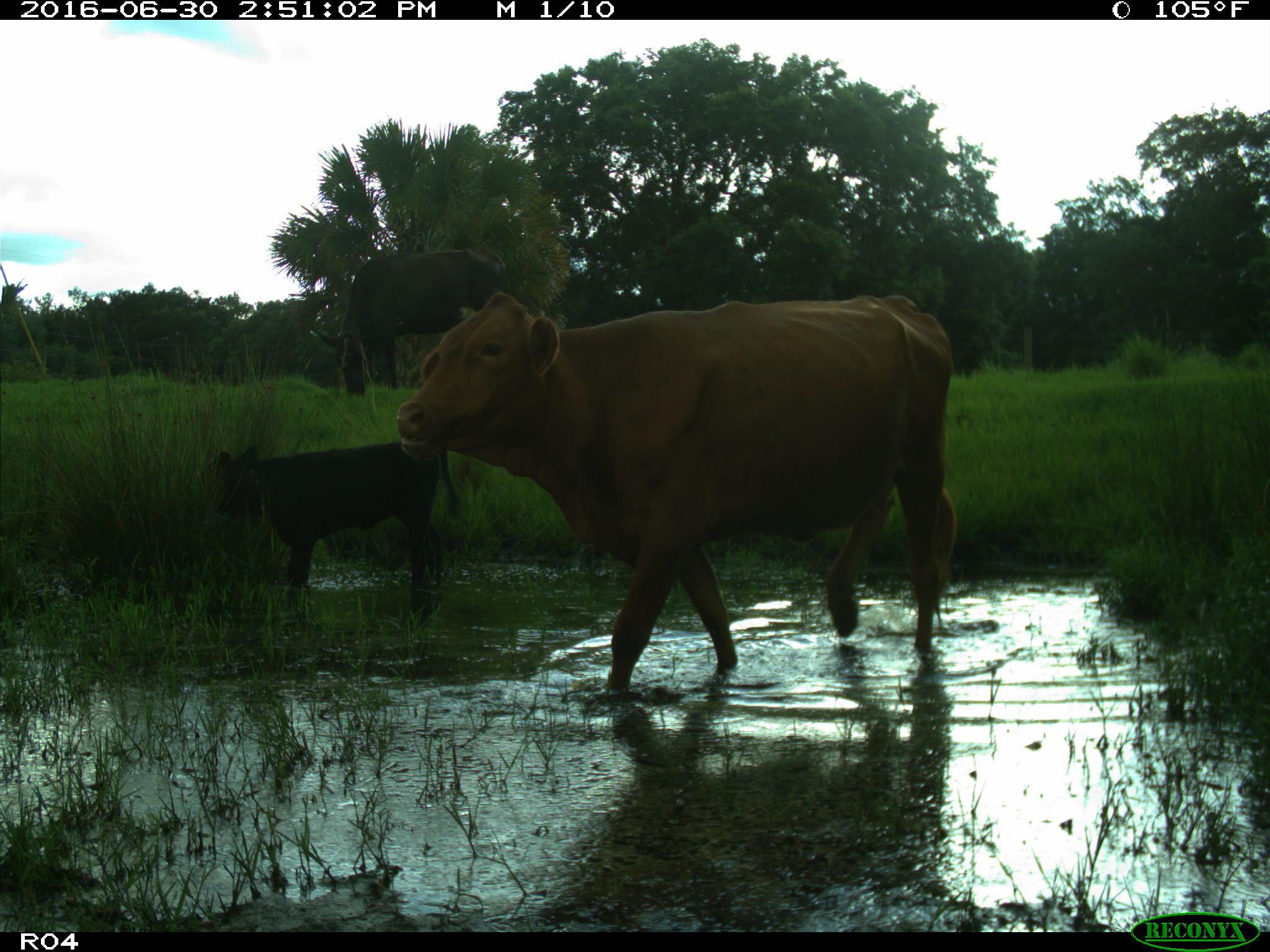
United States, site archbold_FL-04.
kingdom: Animalia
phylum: Chordata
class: Mammalia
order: Artiodactyla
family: Bovidae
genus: Bos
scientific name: Bos taurus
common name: domestic cow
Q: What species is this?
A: Bos taurus (domestic cow).